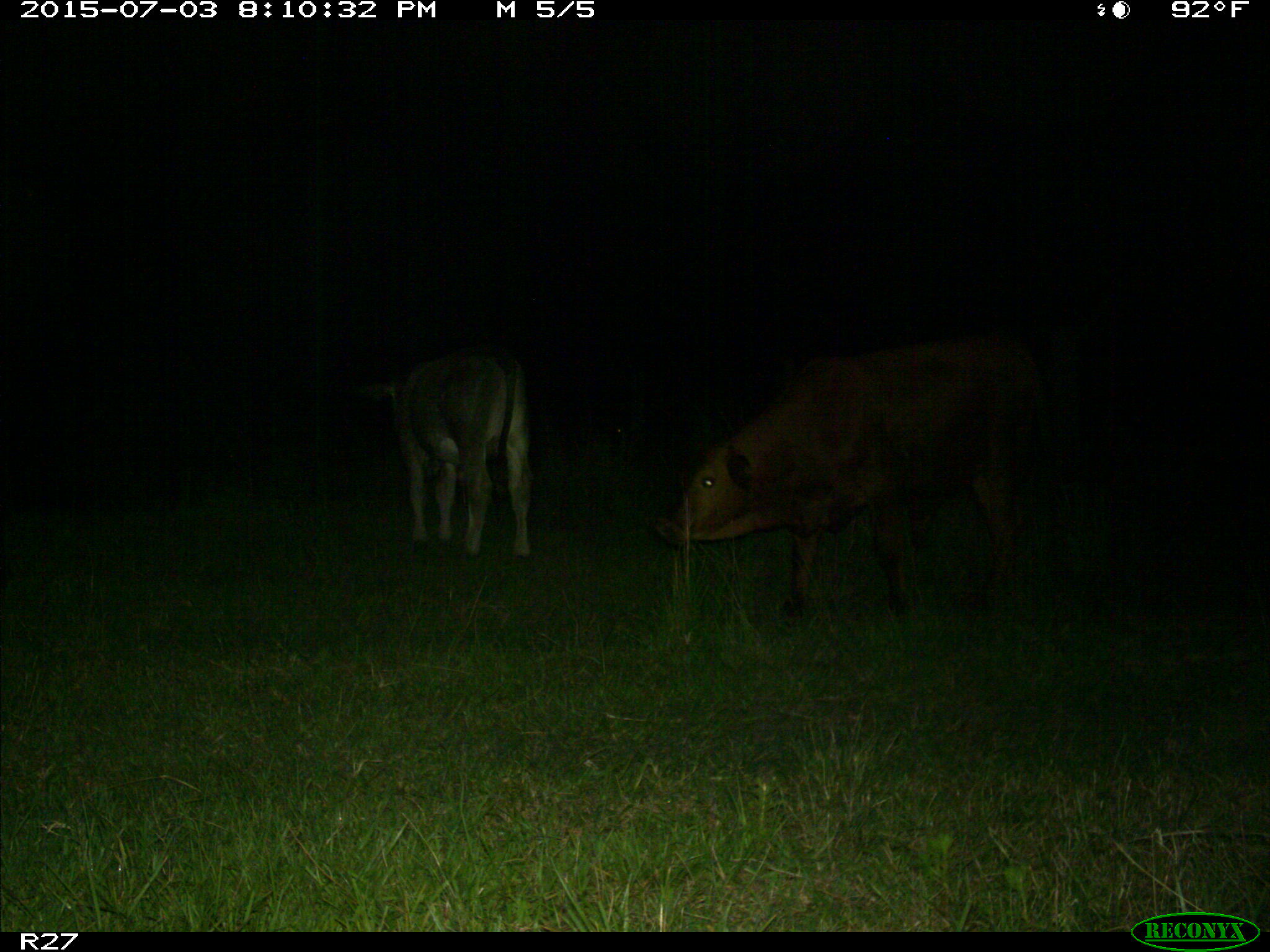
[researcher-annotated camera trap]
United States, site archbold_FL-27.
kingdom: Animalia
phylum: Chordata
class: Mammalia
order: Artiodactyla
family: Bovidae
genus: Bos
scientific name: Bos taurus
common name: domestic cow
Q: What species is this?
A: Bos taurus (domestic cow).